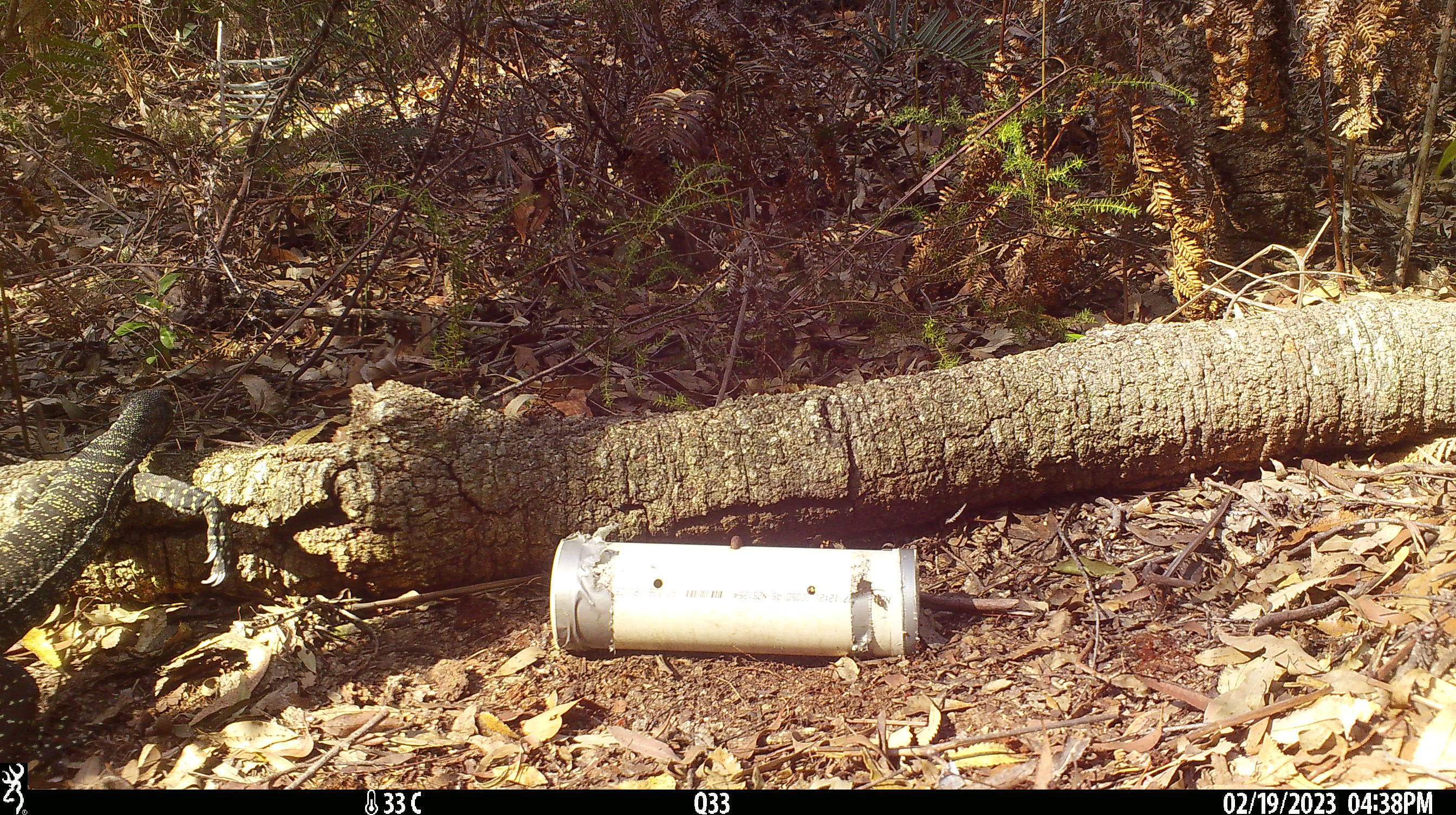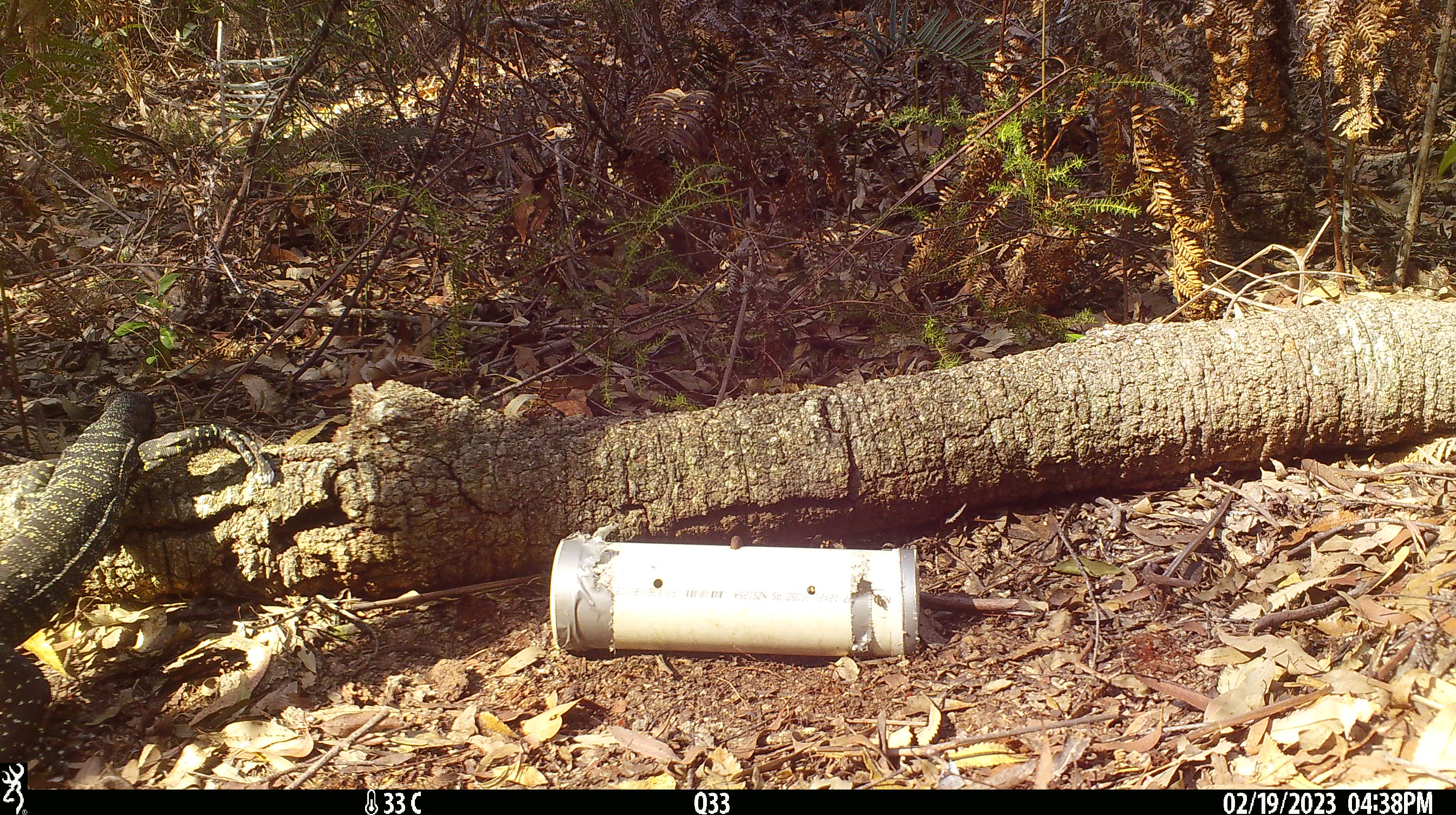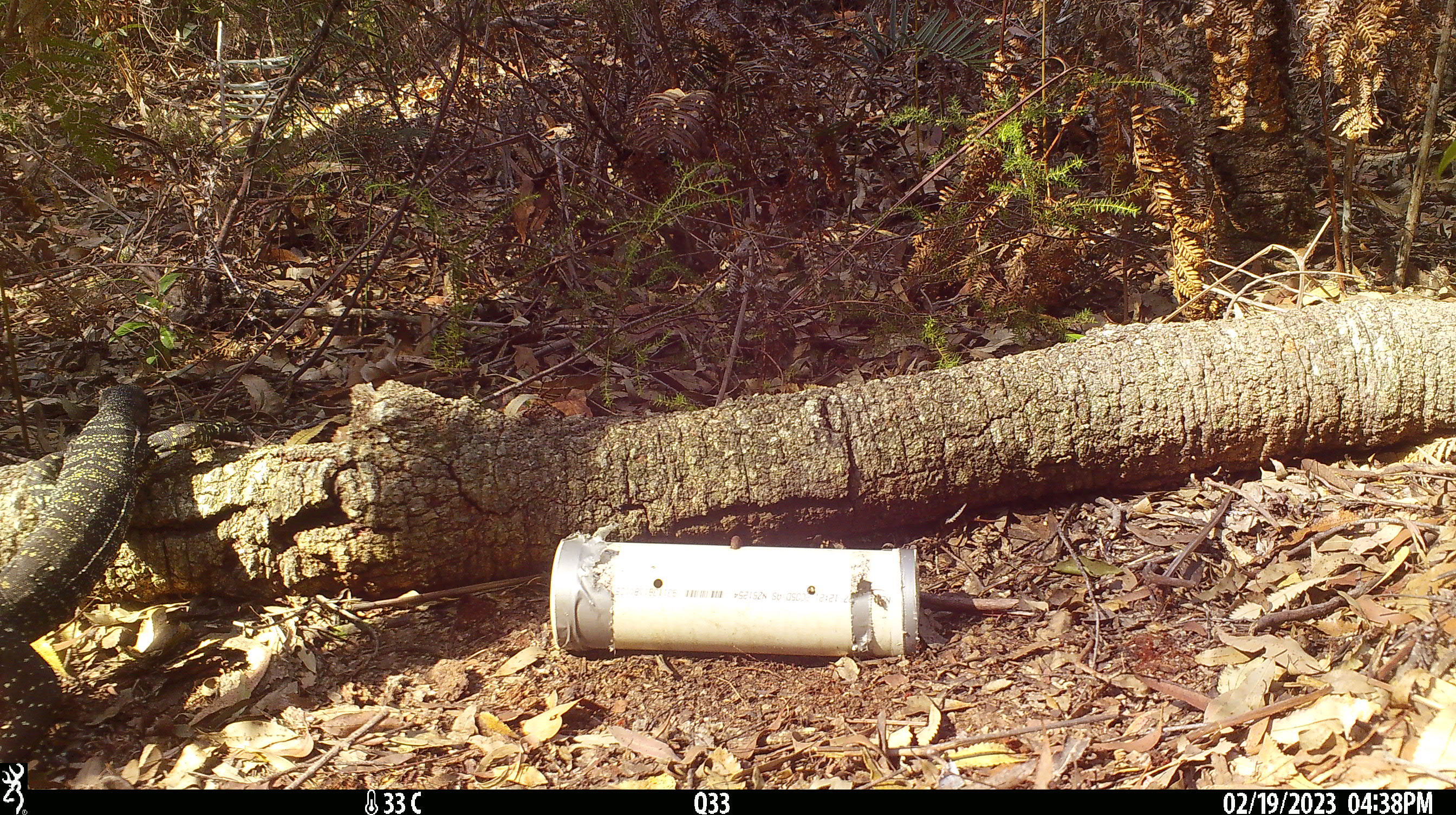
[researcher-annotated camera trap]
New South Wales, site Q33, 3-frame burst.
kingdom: Animalia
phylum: Chordata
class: Reptilia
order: Squamata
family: Varanidae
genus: Varanus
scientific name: Varanus varius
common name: lace monitor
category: goanna